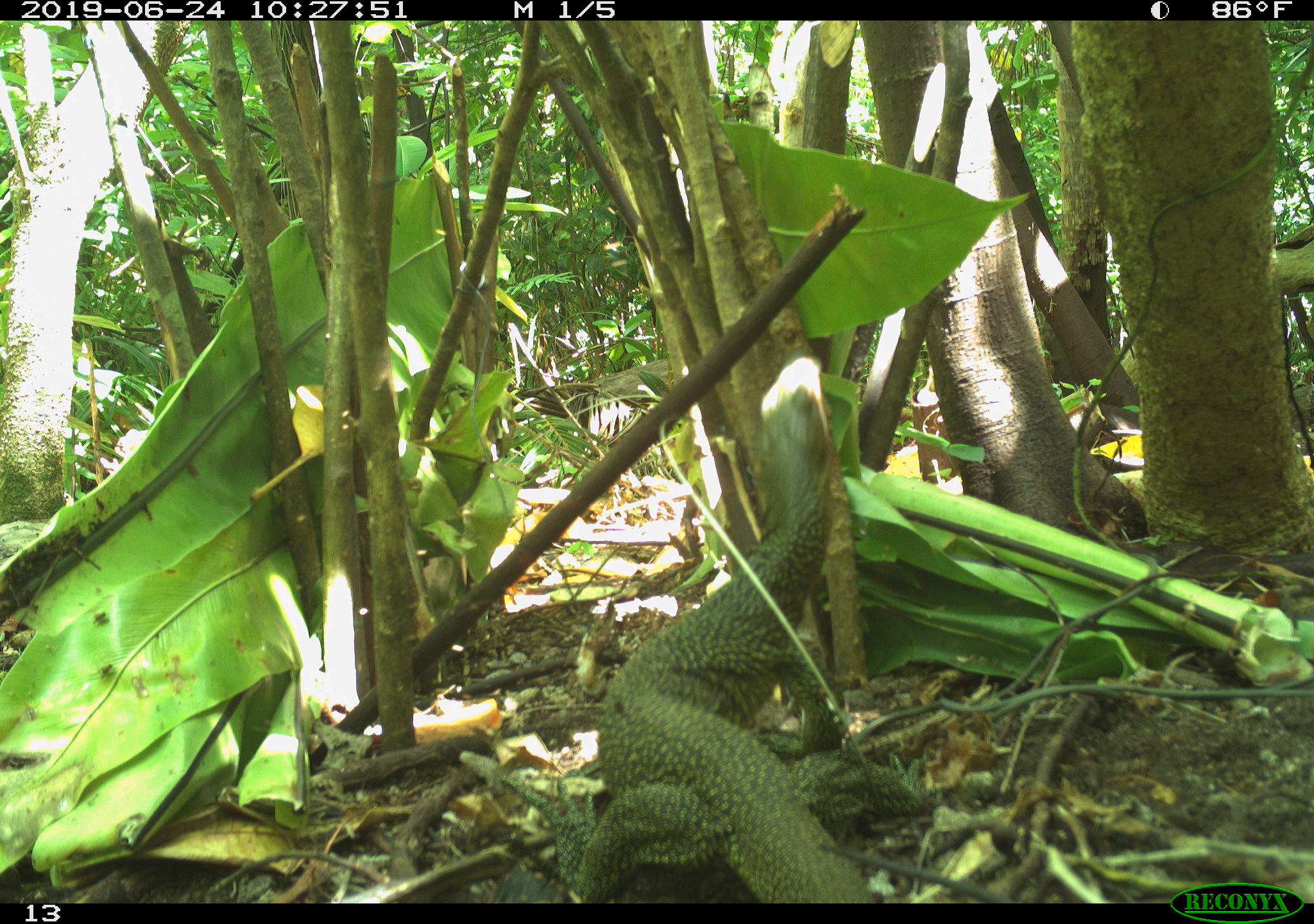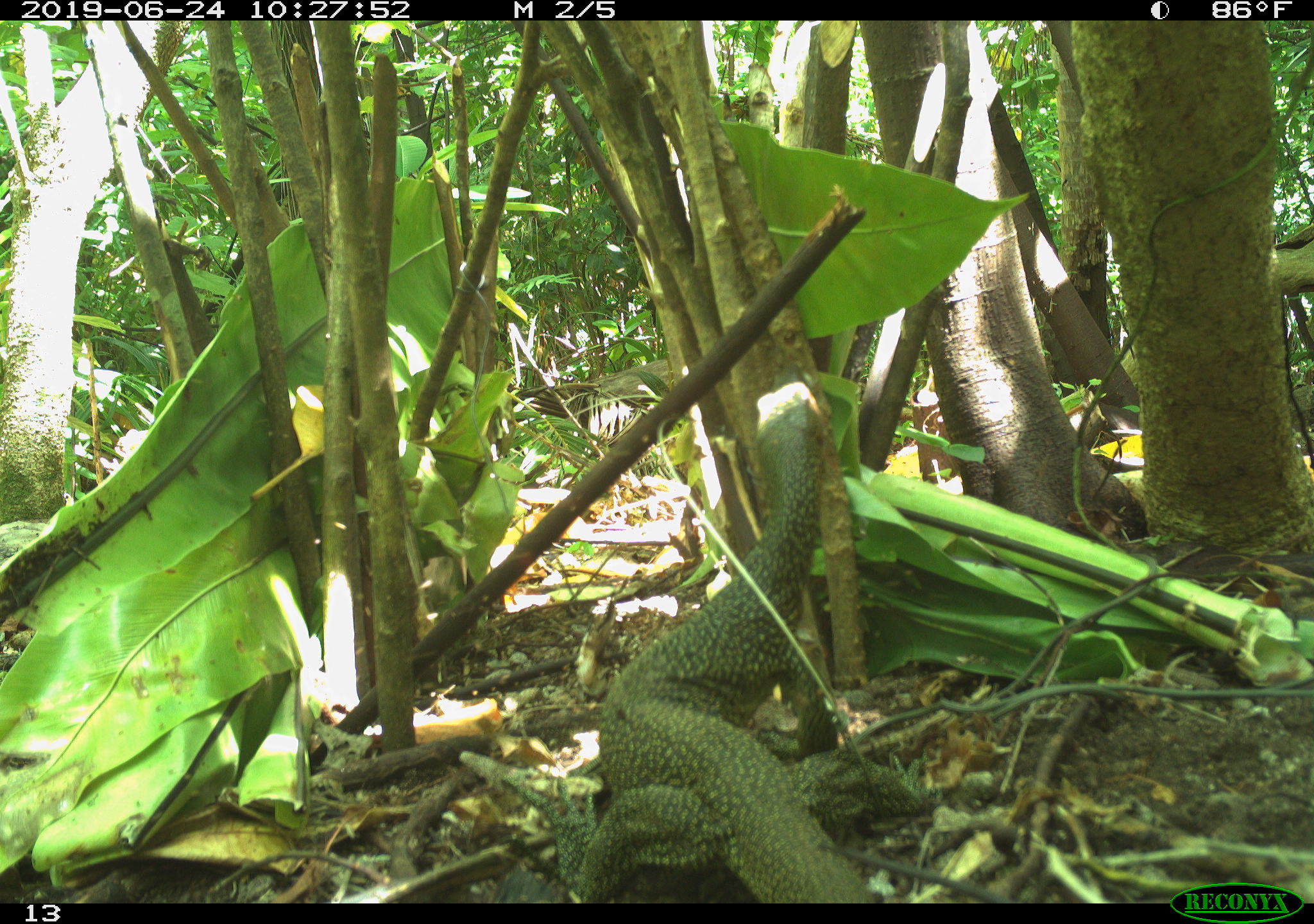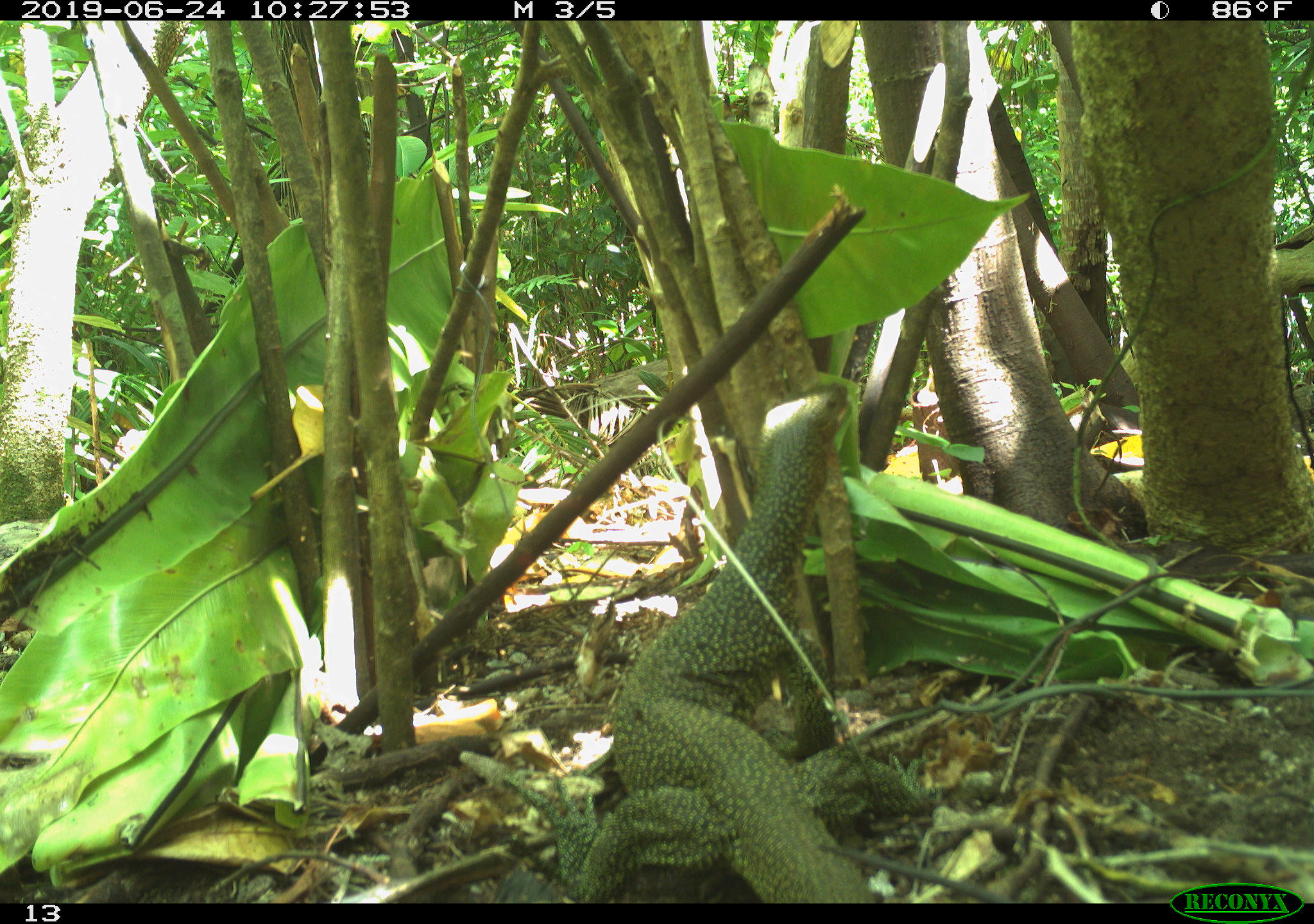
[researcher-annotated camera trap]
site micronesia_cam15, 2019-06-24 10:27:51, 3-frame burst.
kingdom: Animalia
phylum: Chordata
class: Reptilia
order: Squamata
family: Varanidae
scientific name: Varanidae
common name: monitor lizard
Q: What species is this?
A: Monitor lizard (Varanidae).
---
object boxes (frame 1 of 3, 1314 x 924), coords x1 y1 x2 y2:
monitor lizard: 505 354 935 901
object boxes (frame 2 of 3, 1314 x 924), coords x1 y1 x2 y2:
monitor lizard: 503 372 948 903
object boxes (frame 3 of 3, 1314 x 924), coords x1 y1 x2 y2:
monitor lizard: 488 377 943 905